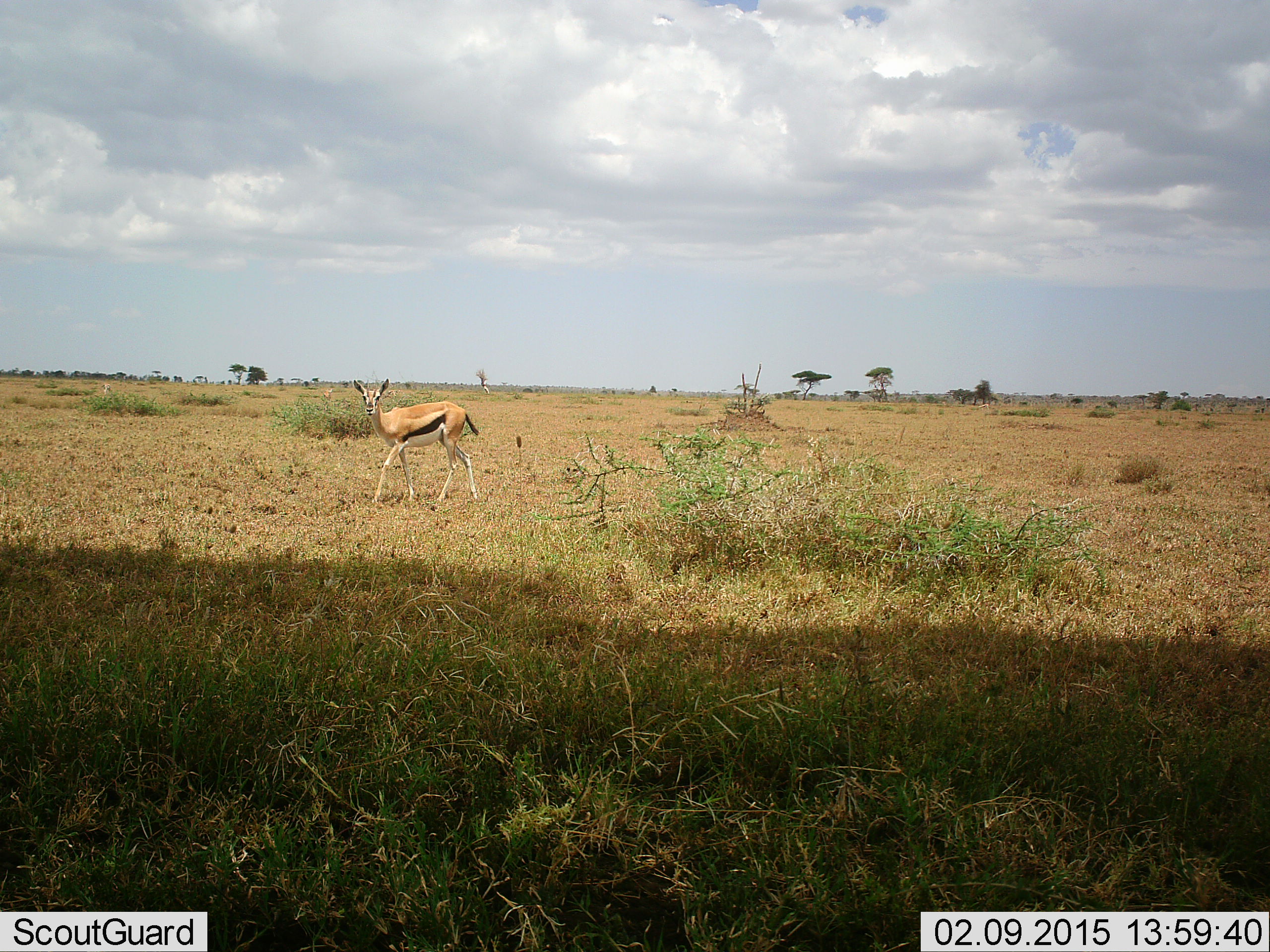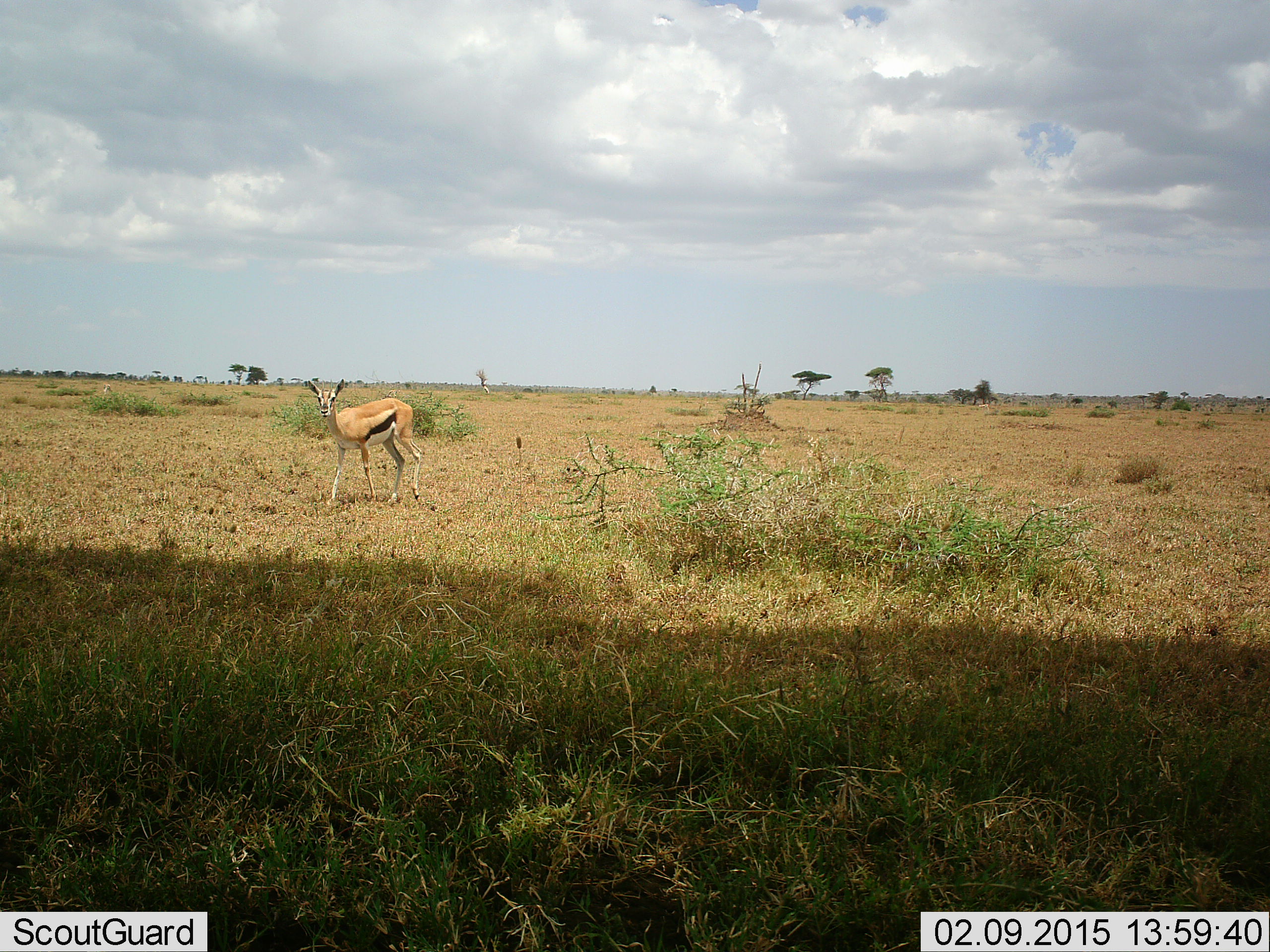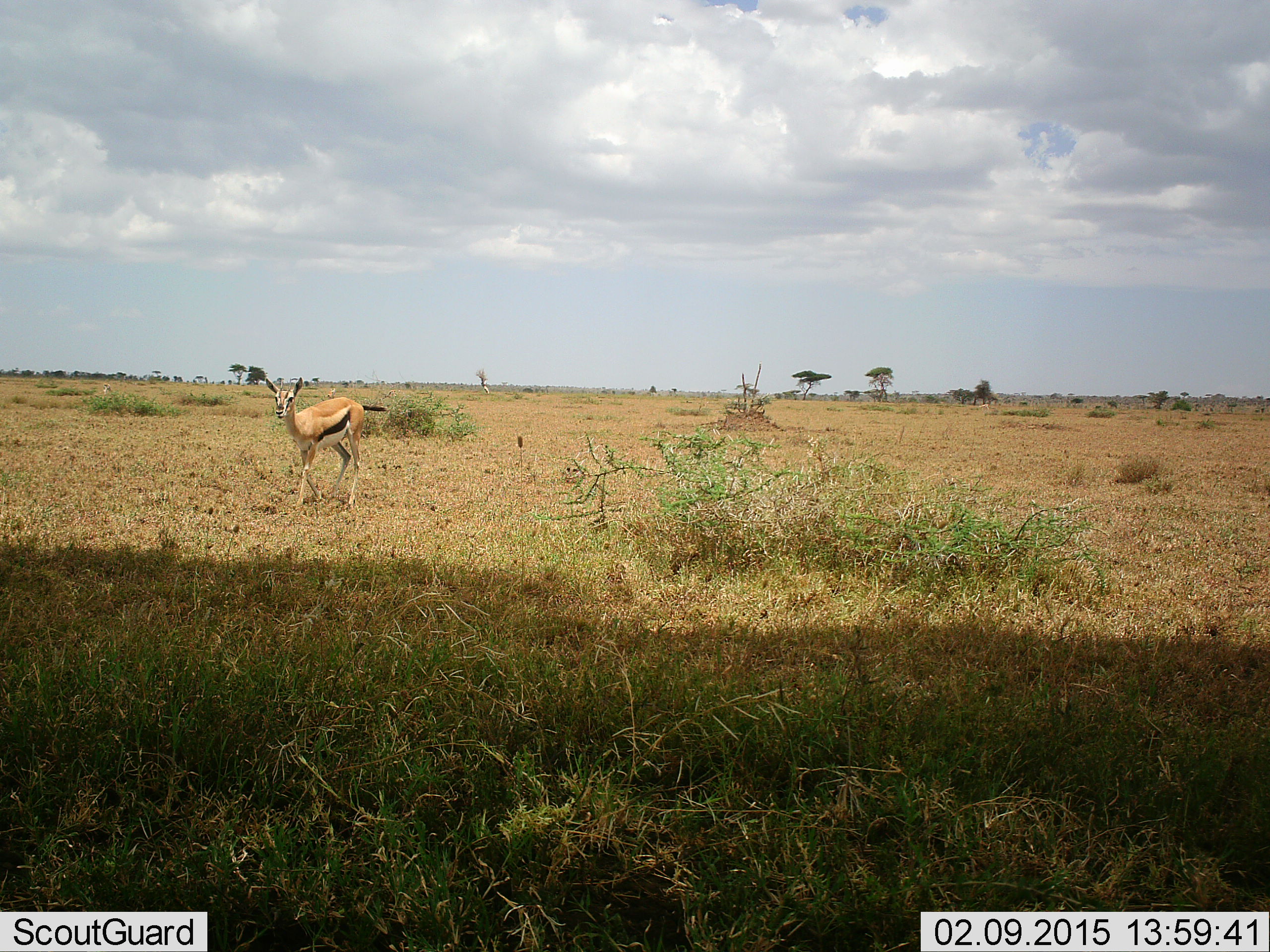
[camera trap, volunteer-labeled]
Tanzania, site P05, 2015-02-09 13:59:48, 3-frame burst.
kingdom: Animalia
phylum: Chordata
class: Mammalia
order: Artiodactyla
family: Bovidae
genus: Eudorcas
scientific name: Eudorcas thomsonii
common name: thomson's gazelle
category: gazellethomsons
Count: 1.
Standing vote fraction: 10%.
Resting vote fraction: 0%.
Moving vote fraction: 90%.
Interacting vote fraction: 0%.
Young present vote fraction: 0%.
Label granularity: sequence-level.